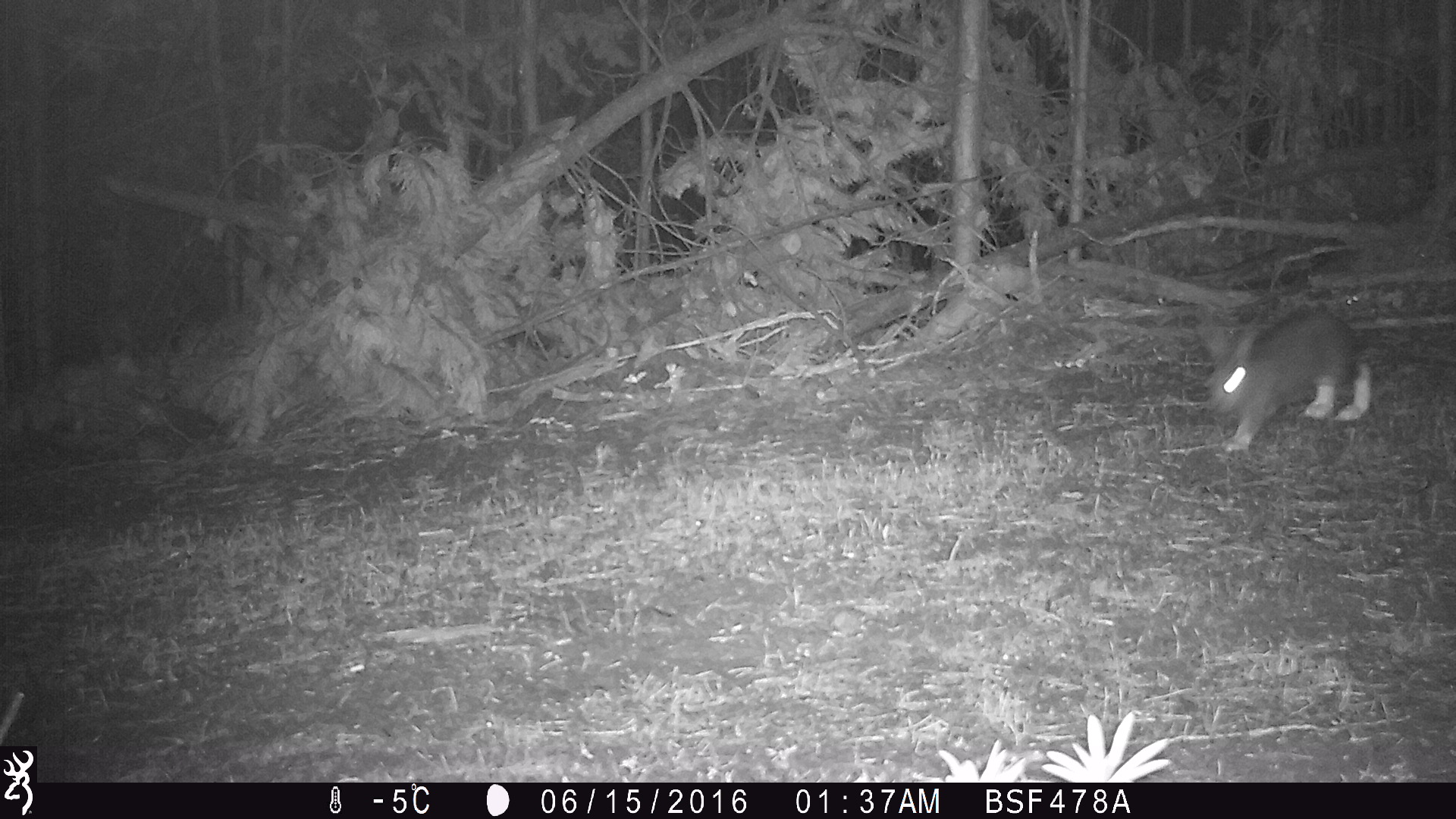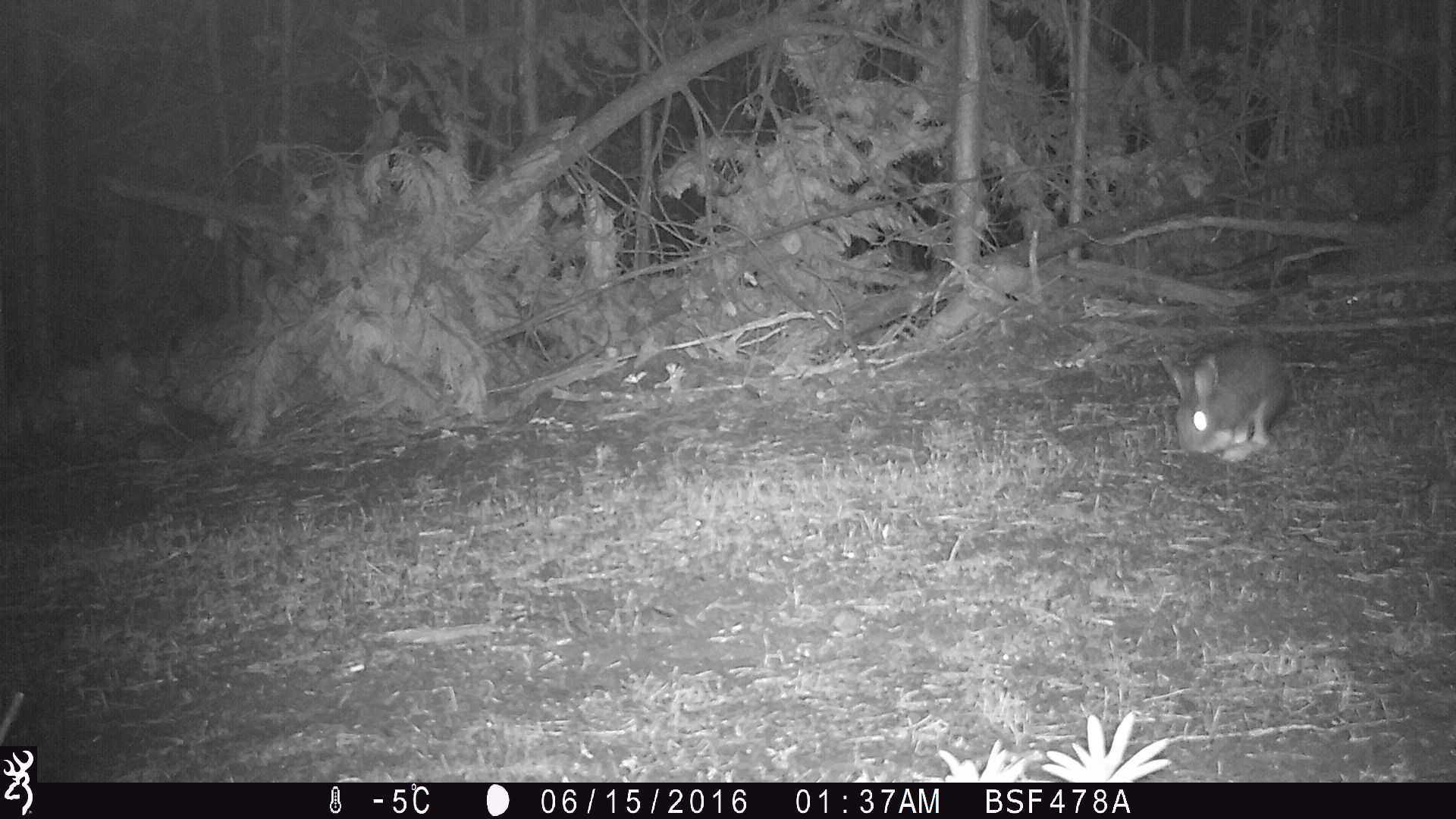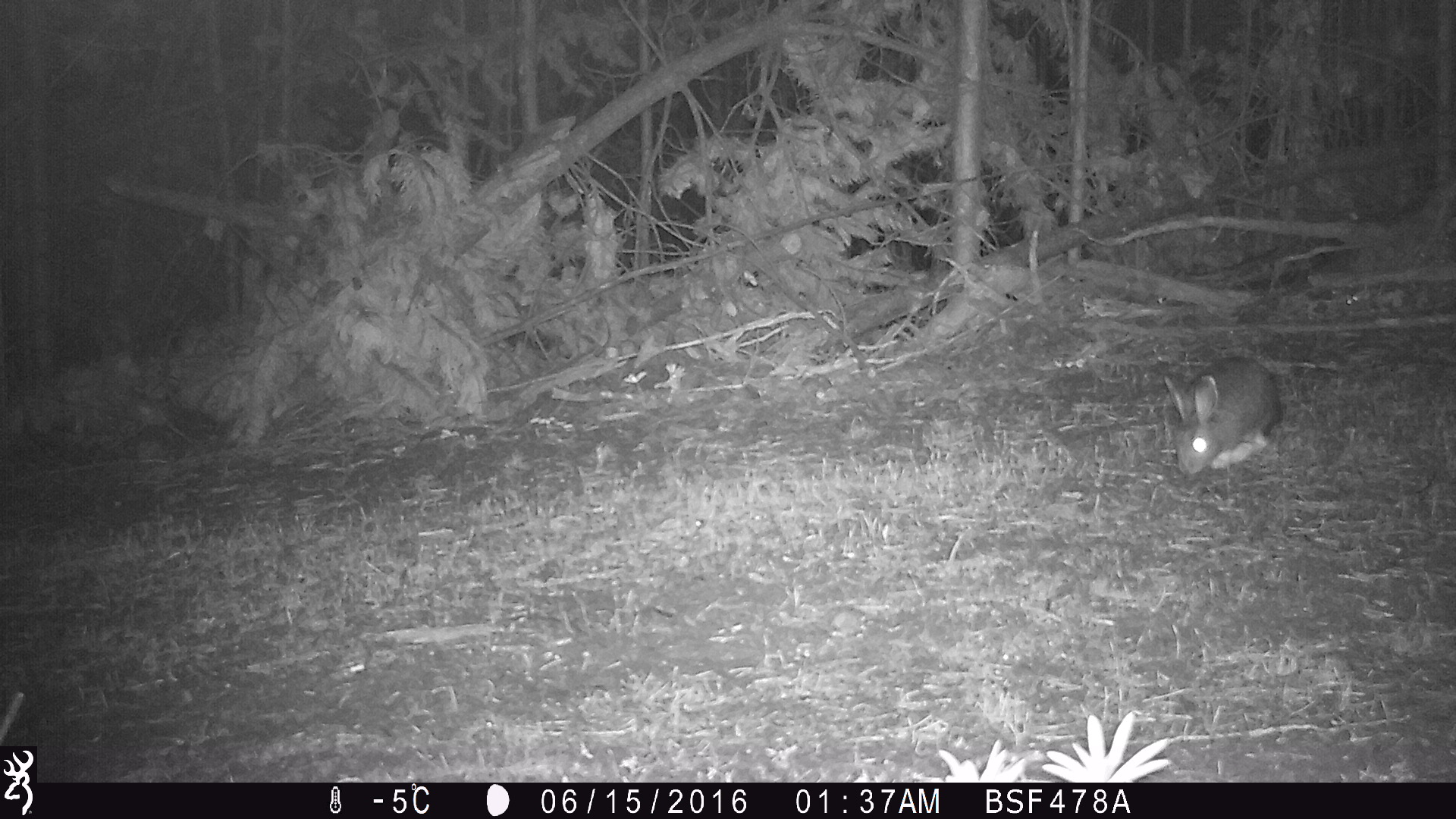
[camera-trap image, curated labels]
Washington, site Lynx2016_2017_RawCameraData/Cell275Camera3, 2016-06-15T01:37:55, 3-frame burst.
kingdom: Animalia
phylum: Chordata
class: Mammalia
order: Lagomorpha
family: Leporidae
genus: Lepus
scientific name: Lepus americanus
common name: snowshoe hare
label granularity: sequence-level